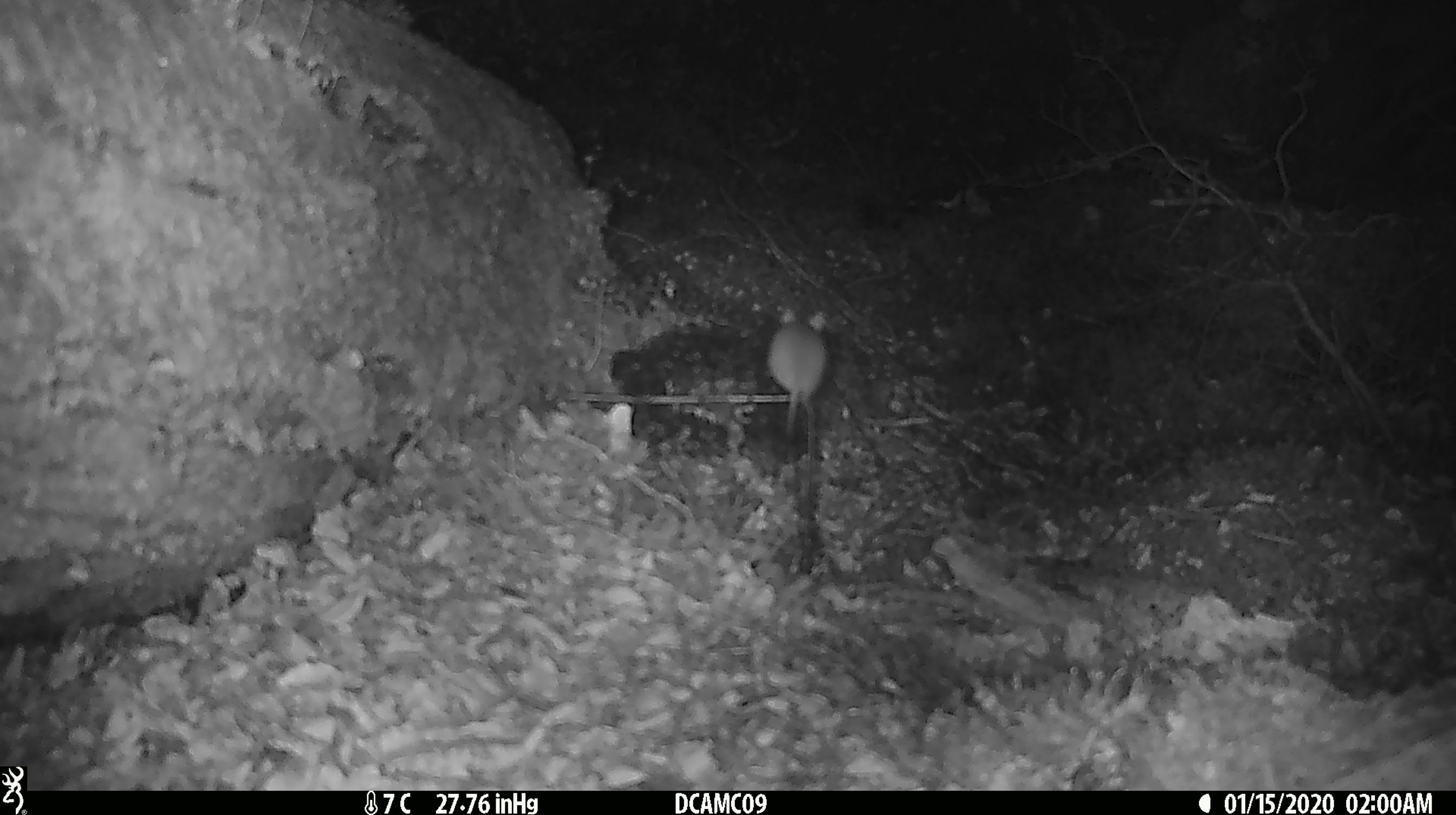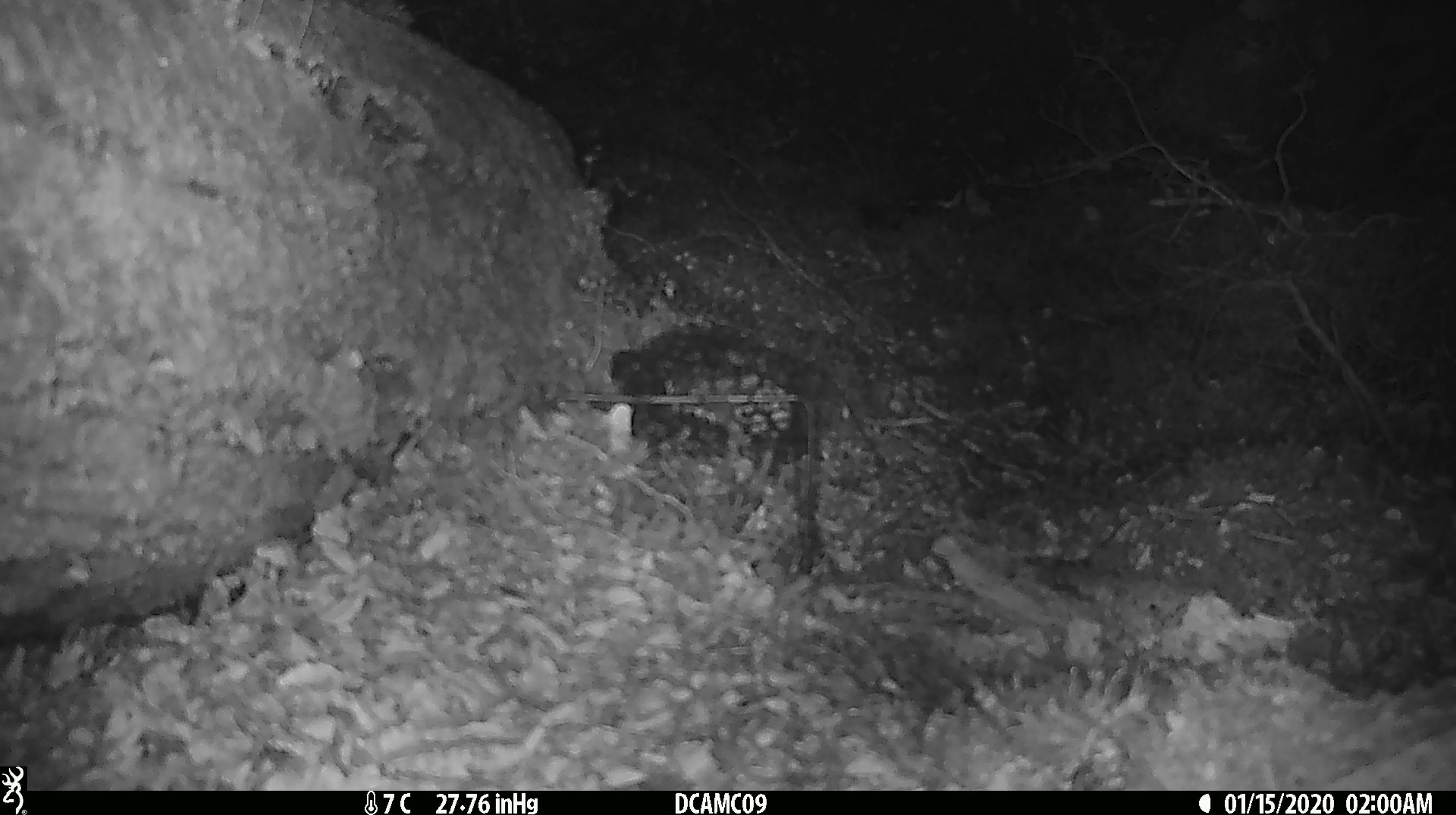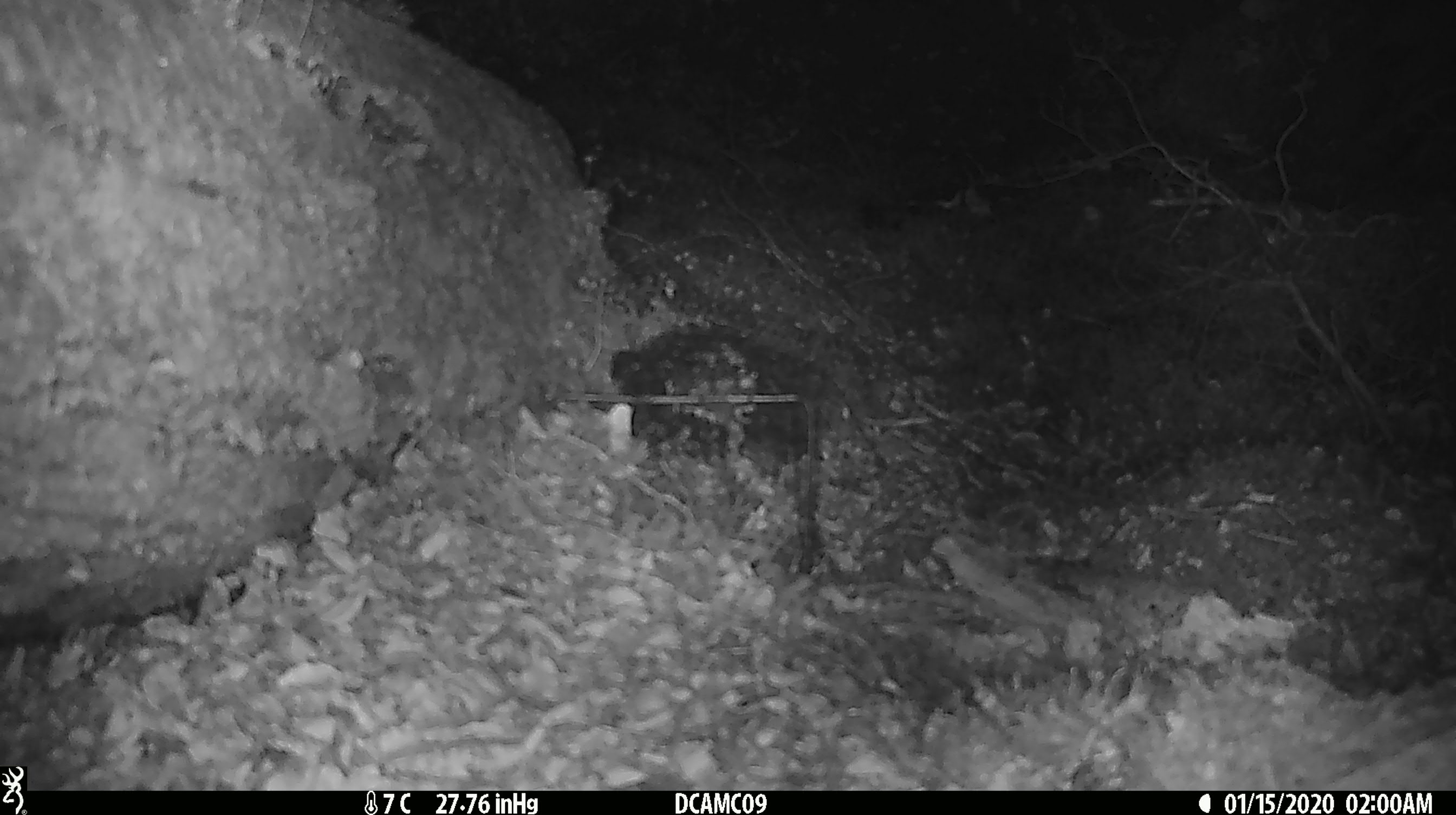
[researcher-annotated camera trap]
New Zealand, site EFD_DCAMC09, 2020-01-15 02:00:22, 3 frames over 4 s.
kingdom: Animalia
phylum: Chordata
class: Mammalia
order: Rodentia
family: Muridae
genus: Mus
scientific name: Mus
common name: mouse